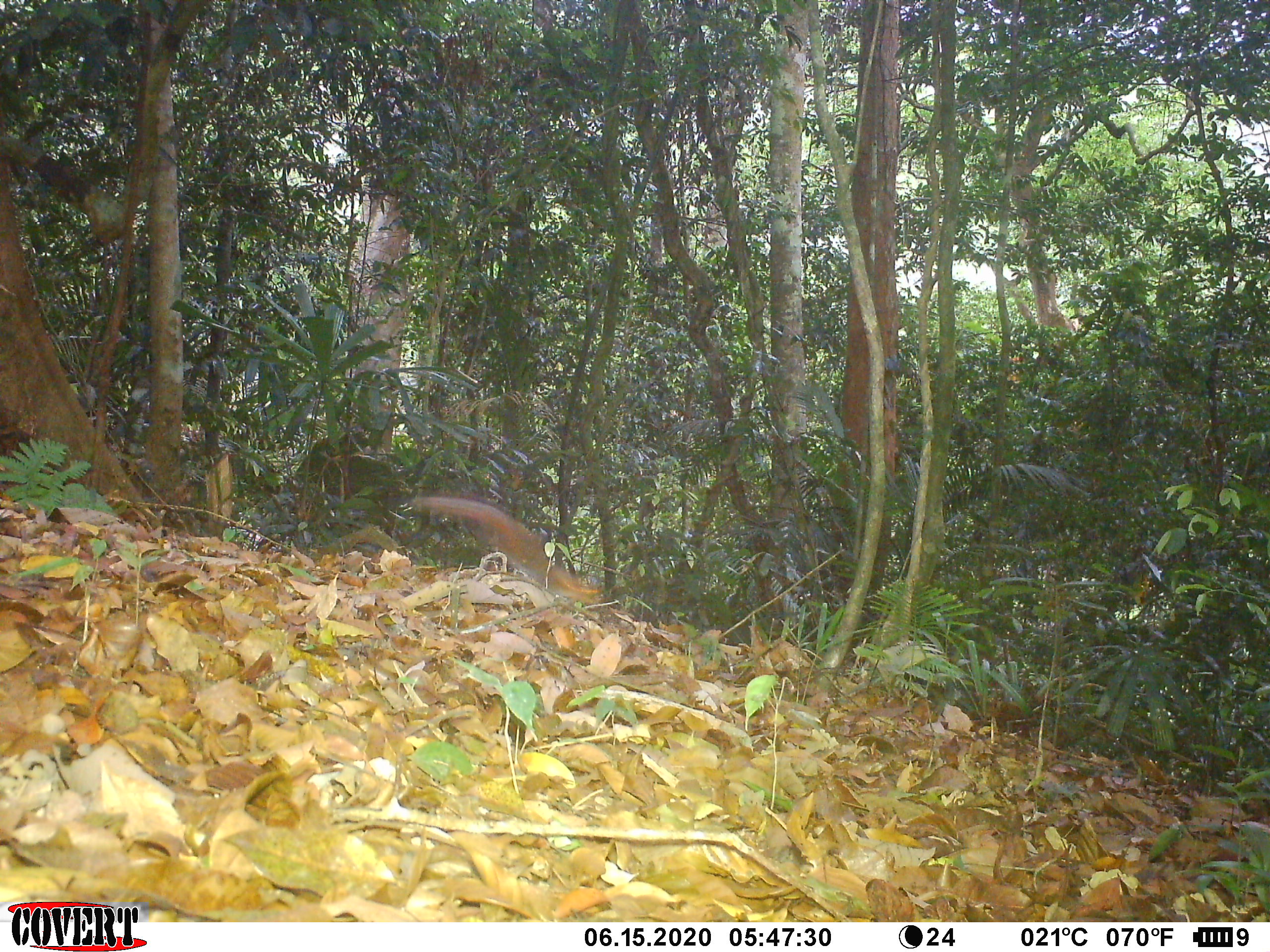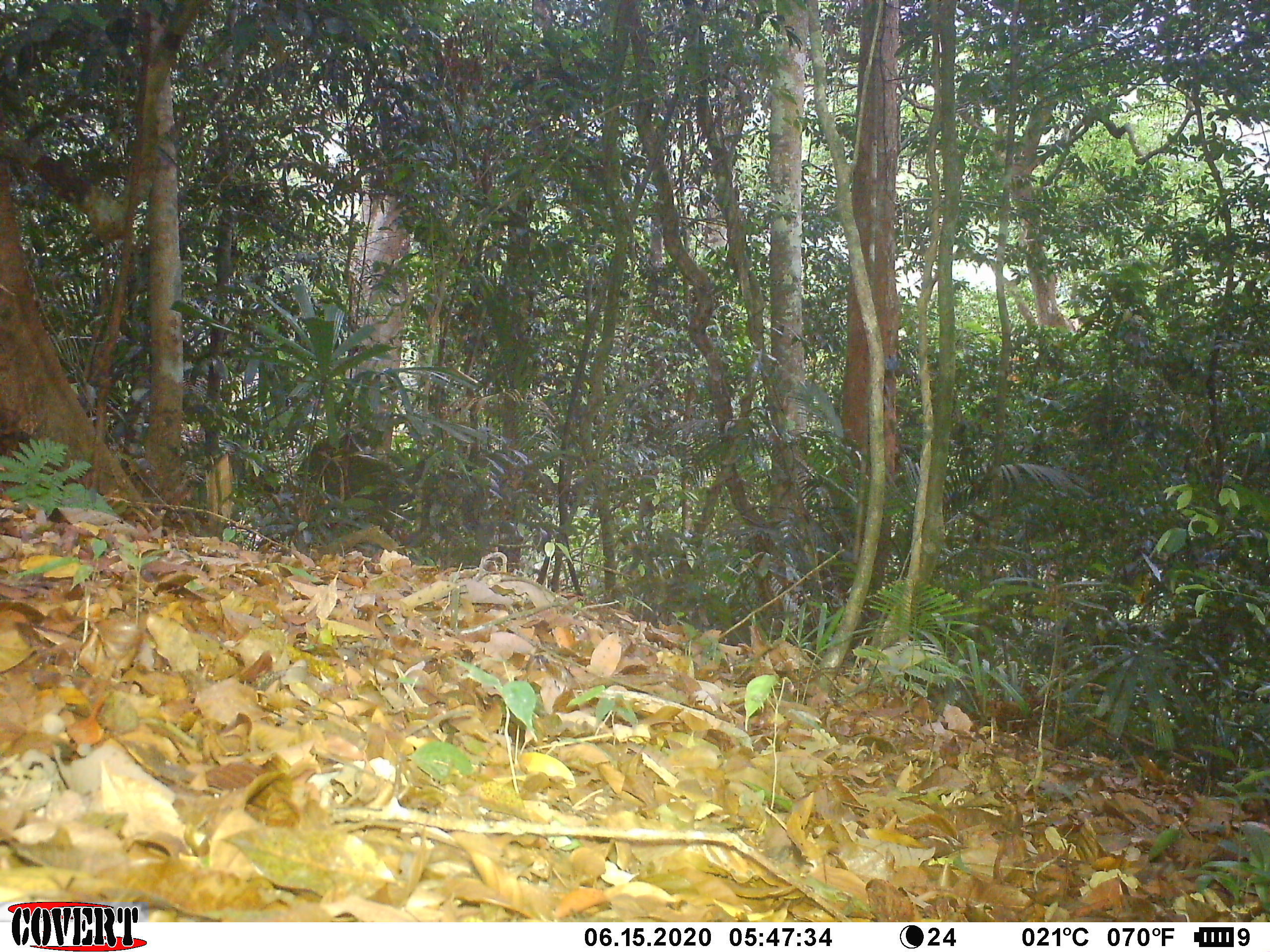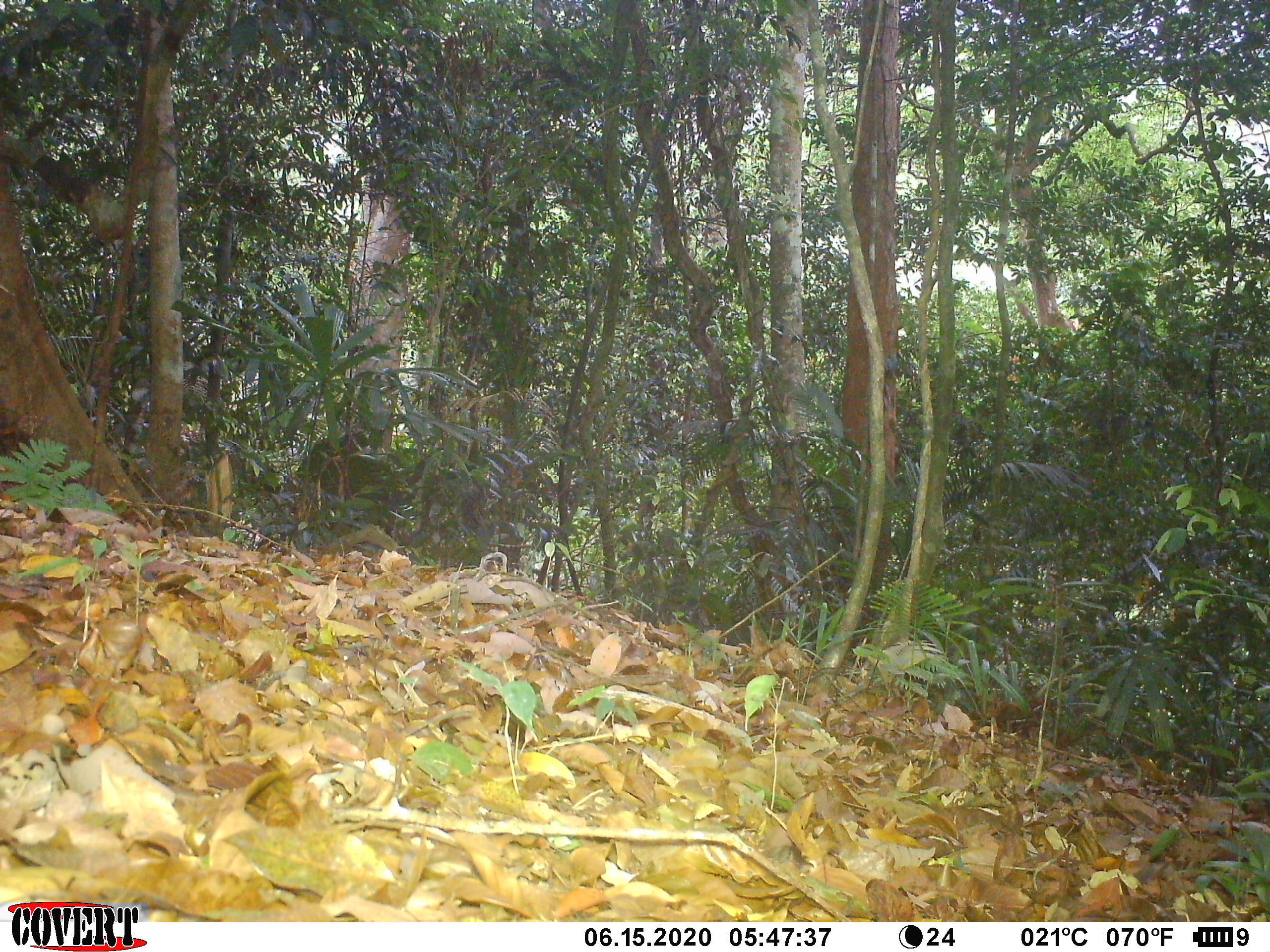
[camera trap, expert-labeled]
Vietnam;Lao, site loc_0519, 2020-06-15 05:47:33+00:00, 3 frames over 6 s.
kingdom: Animalia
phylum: Chordata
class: Mammalia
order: Rodentia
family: Sciuridae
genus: Sciurus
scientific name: Sciurus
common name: squirrel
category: unidentified squirrel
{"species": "unidentified squirrel (squirrel) (Sciurus)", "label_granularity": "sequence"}